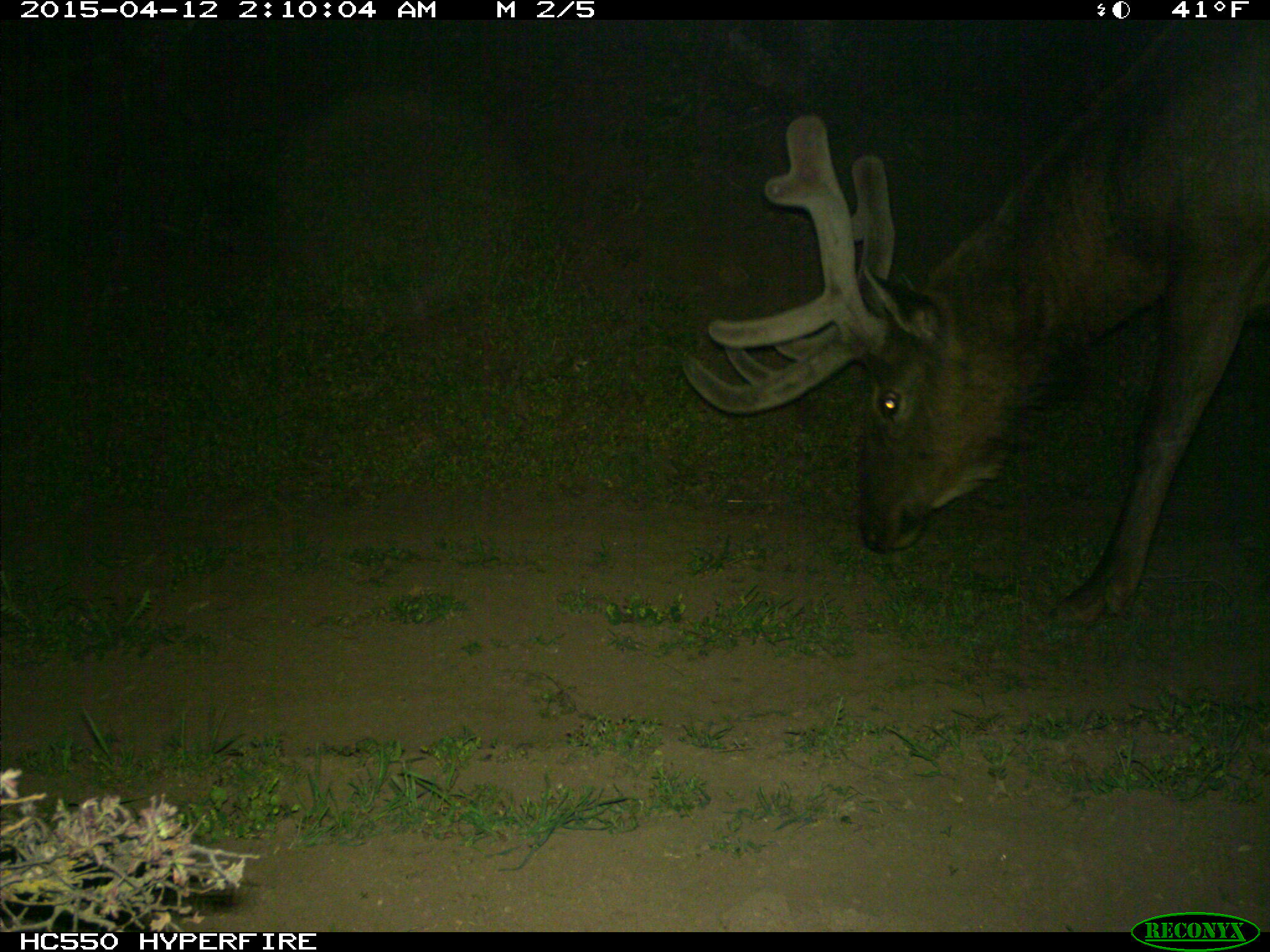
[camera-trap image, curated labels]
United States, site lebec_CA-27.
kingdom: Animalia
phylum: Chordata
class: Mammalia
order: Artiodactyla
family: Cervidae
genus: Cervus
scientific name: Cervus canadensis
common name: elk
Cervus canadensis (elk).